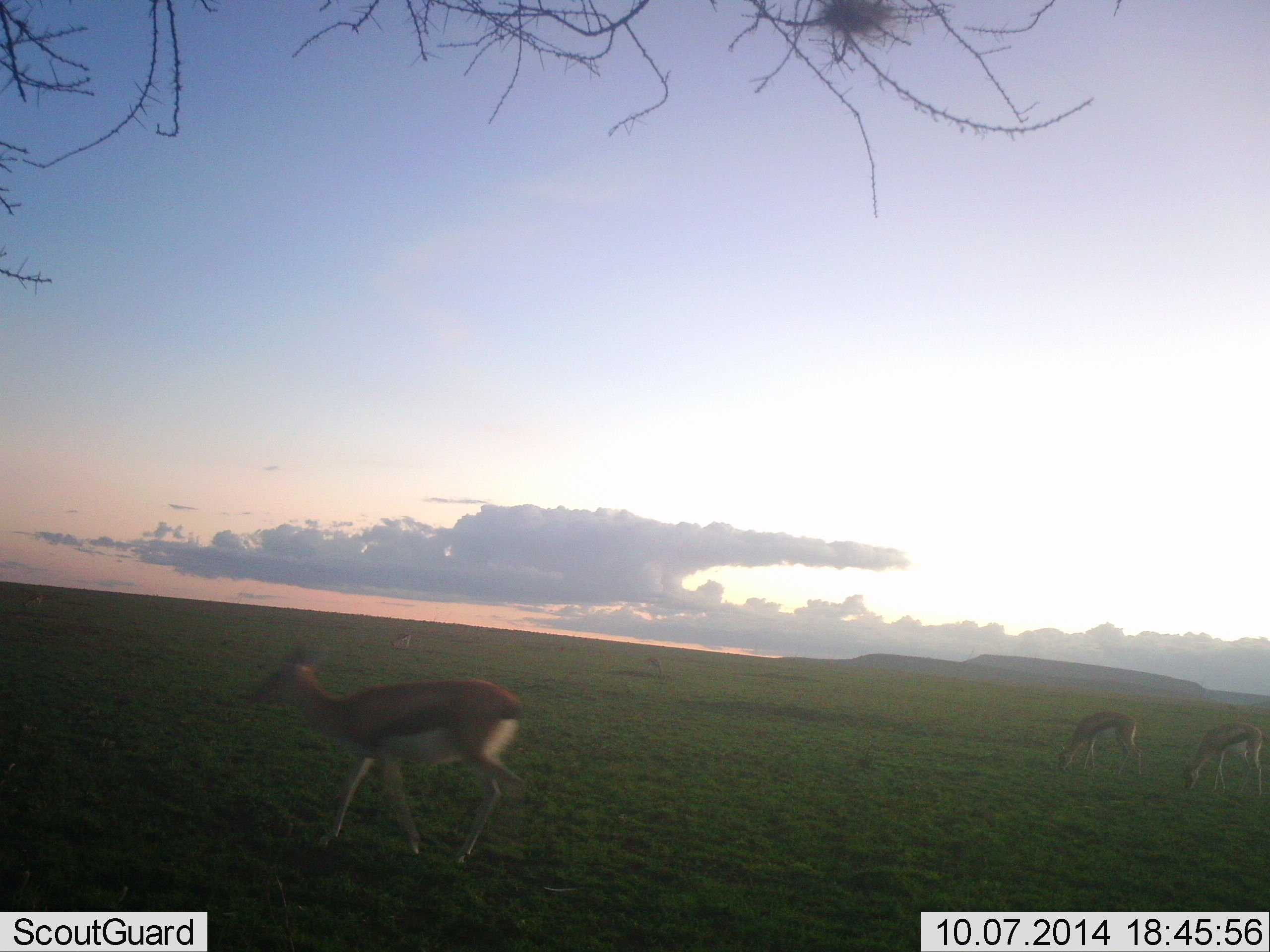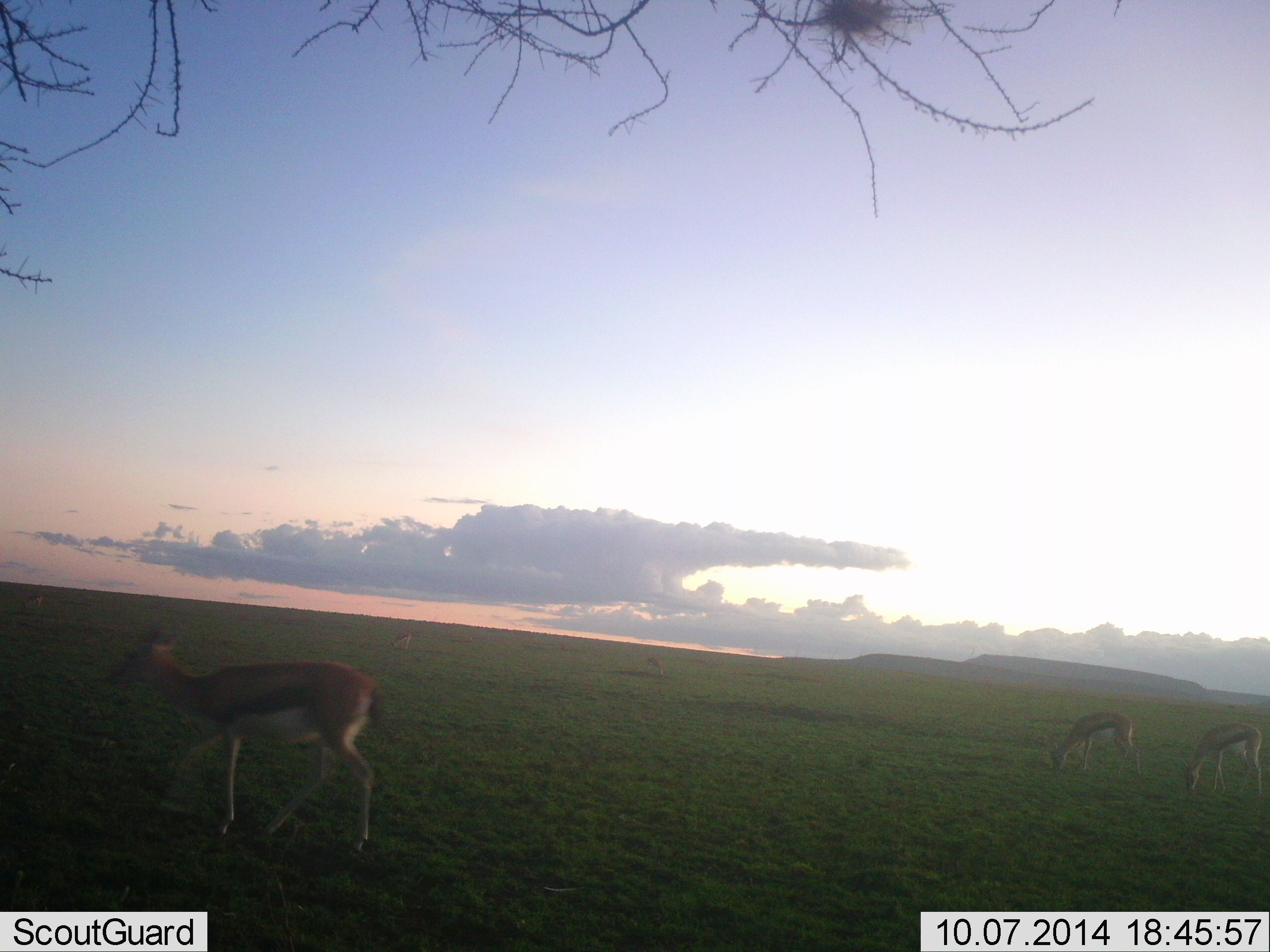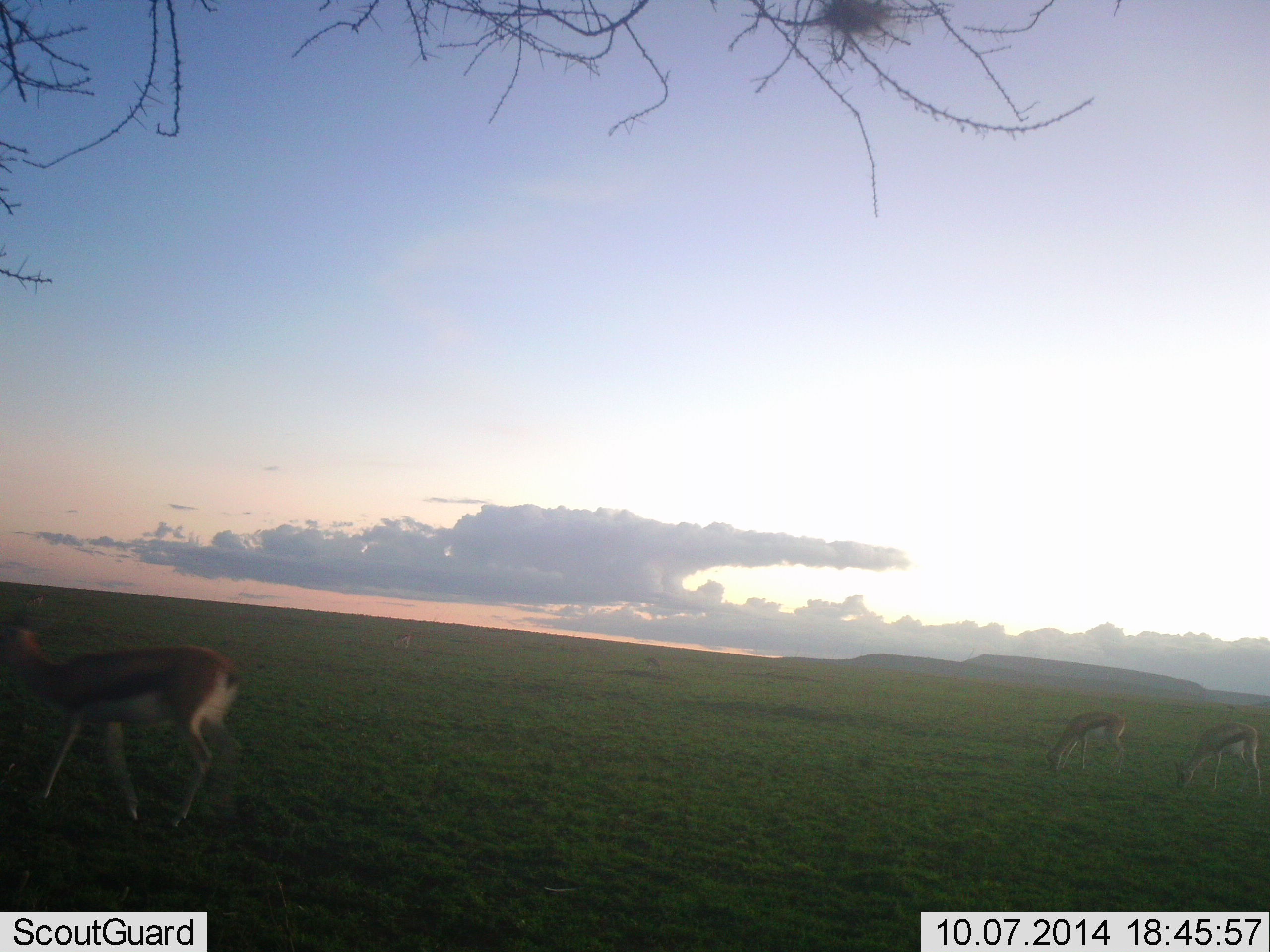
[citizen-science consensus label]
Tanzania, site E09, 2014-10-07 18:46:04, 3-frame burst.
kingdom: Animalia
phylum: Chordata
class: Mammalia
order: Artiodactyla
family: Bovidae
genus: Eudorcas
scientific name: Eudorcas thomsonii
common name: thomson's gazelle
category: gazellethomsons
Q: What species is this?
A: Gazellethomsons (thomson's gazelle) (Eudorcas thomsonii).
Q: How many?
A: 3.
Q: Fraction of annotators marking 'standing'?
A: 30%.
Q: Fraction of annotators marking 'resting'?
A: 0%.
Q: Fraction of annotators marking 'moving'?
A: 90%.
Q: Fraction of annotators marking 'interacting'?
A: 0%.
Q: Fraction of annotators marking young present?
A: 0%.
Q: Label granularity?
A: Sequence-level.